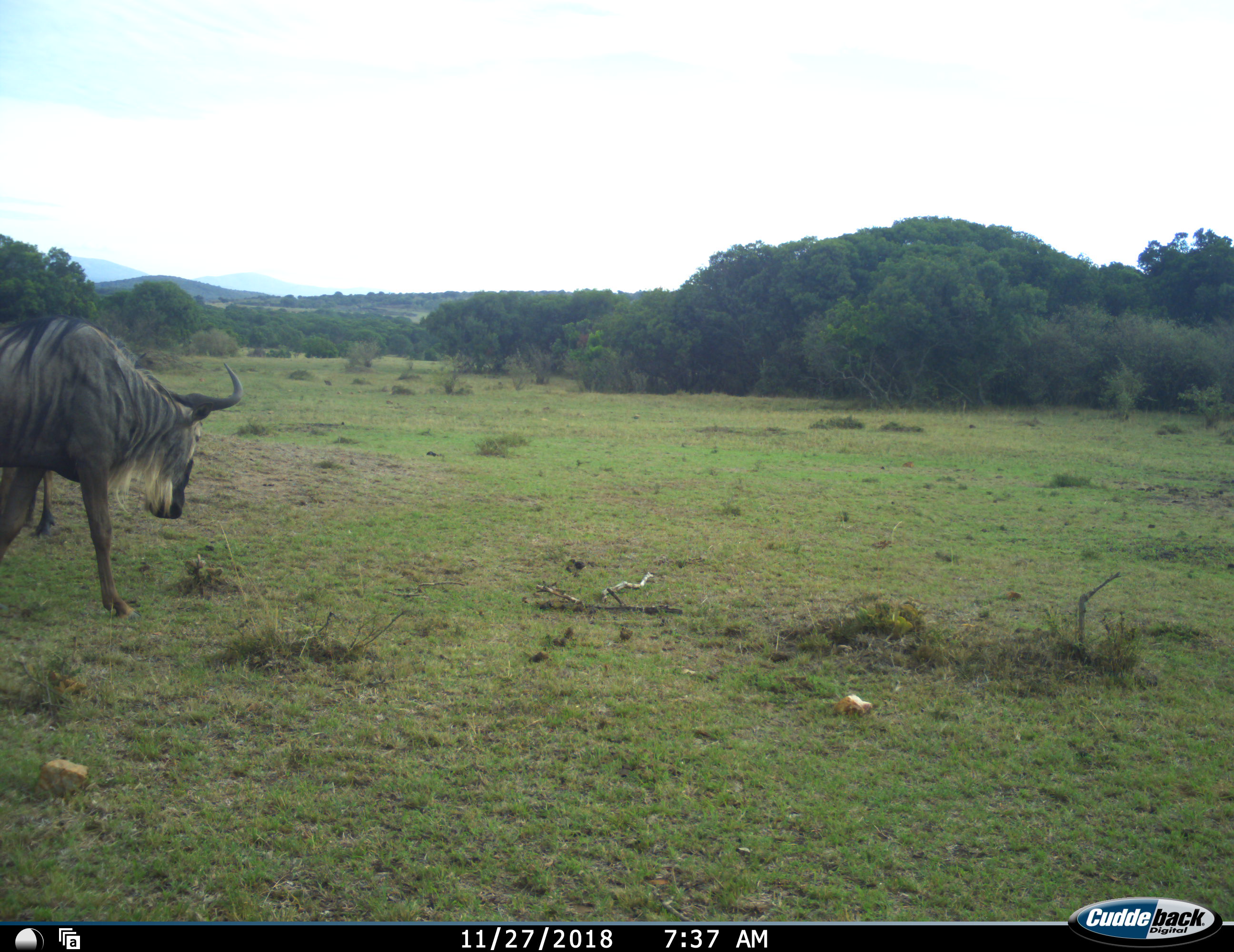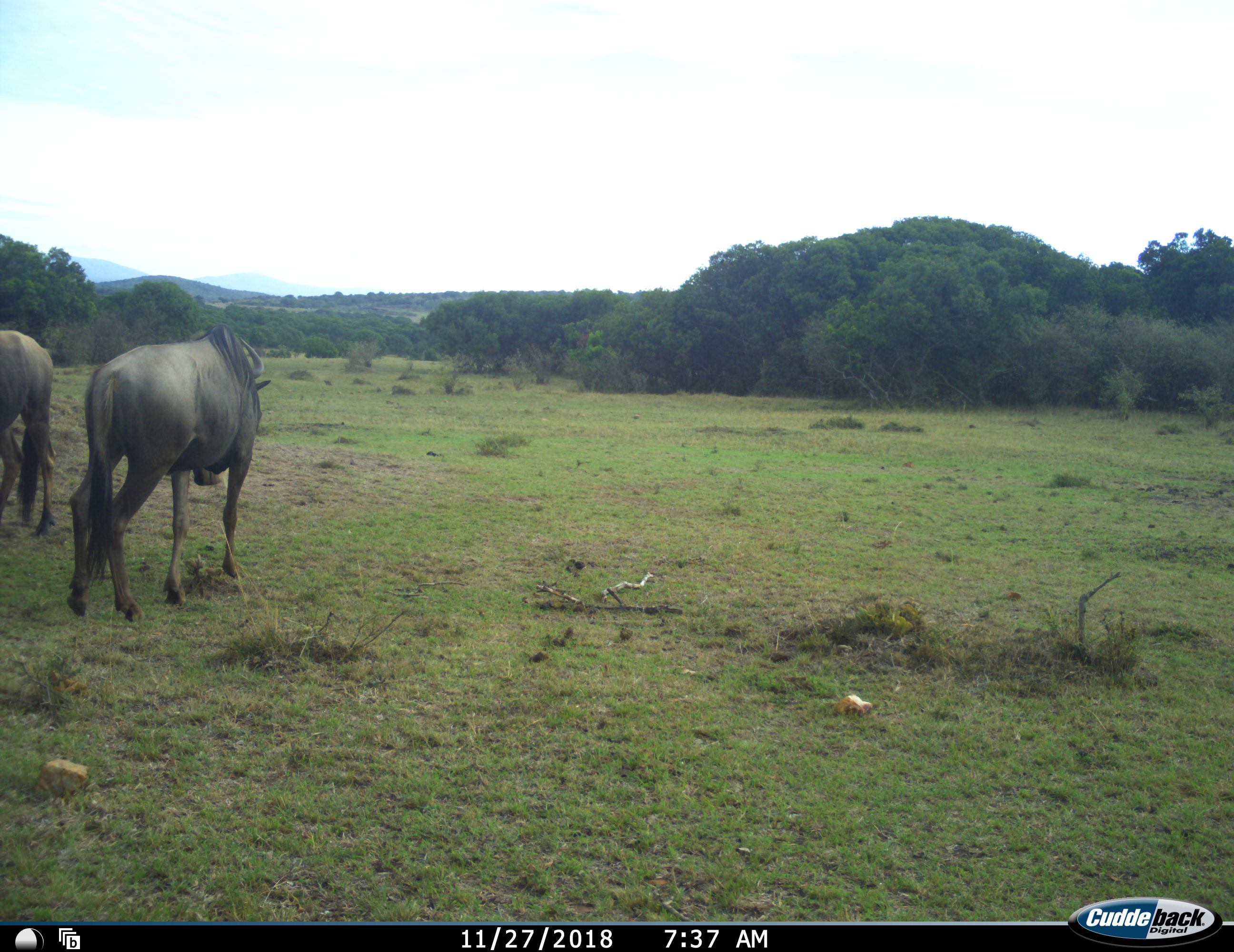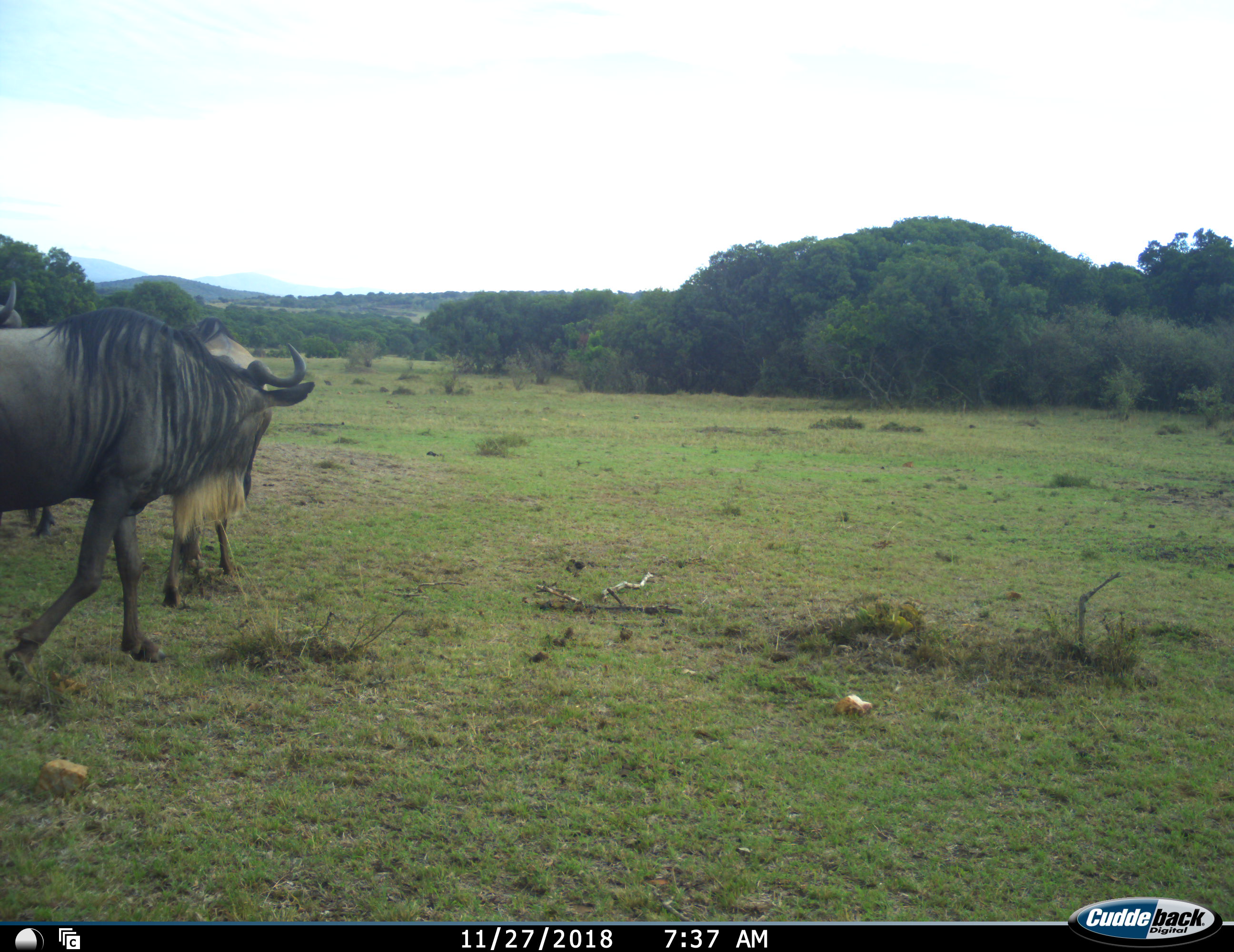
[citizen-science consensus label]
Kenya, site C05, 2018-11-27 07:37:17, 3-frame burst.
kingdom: Animalia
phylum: Chordata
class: Mammalia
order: Artiodactyla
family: Bovidae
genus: Connochaetes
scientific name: Connochaetes taurinus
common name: common wildebeest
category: wildebeest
Wildebeest (common wildebeest) (Connochaetes taurinus), count 3. Behavior (volunteer vote fractions): standing 20%, resting 0%, moving 90%, interacting 0%. Young present (vote fraction): 0%. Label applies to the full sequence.